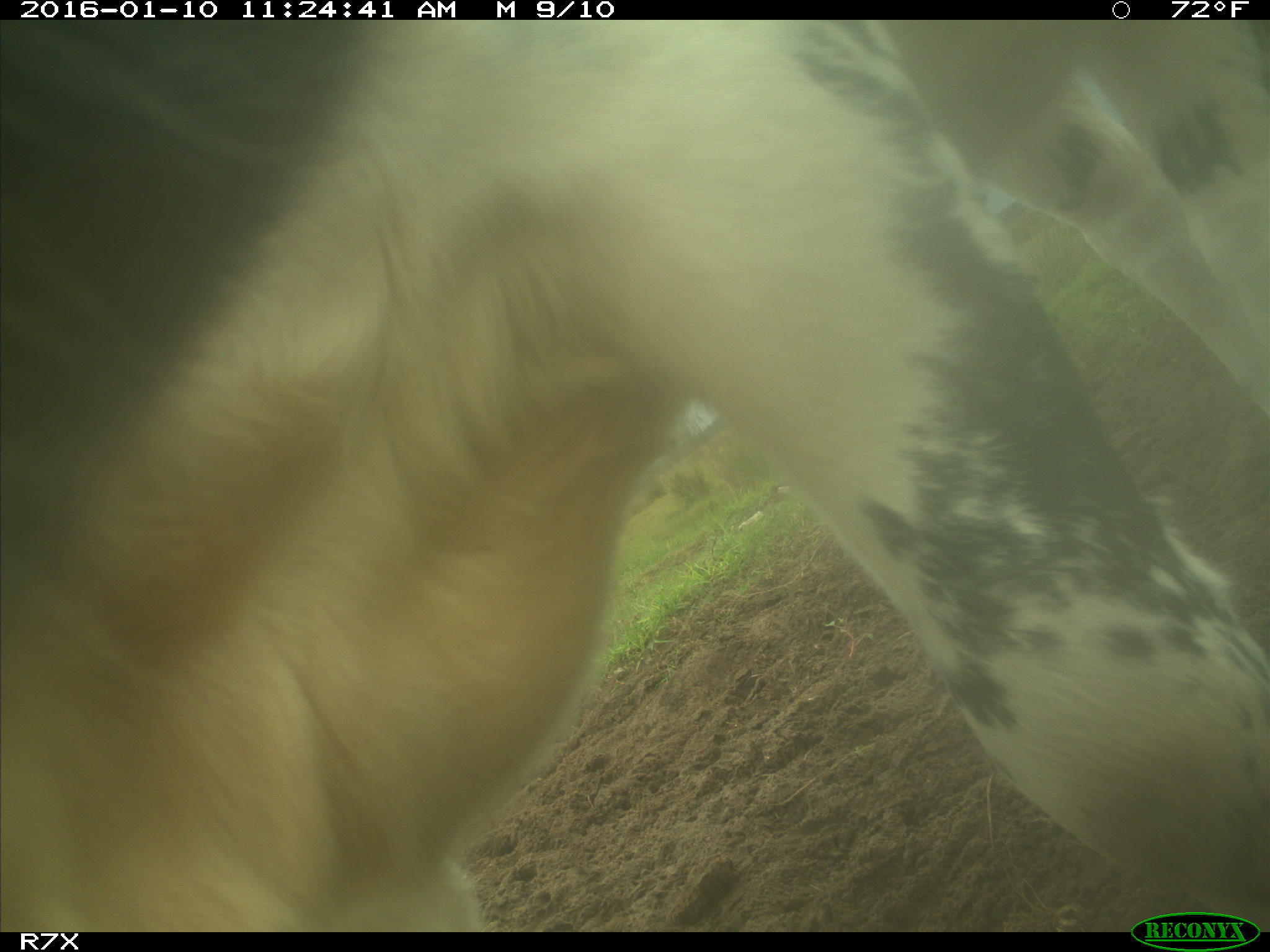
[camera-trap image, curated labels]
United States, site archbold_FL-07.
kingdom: Animalia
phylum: Chordata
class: Mammalia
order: Artiodactyla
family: Bovidae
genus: Bos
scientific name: Bos taurus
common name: domestic cow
Bos taurus (domestic cow).